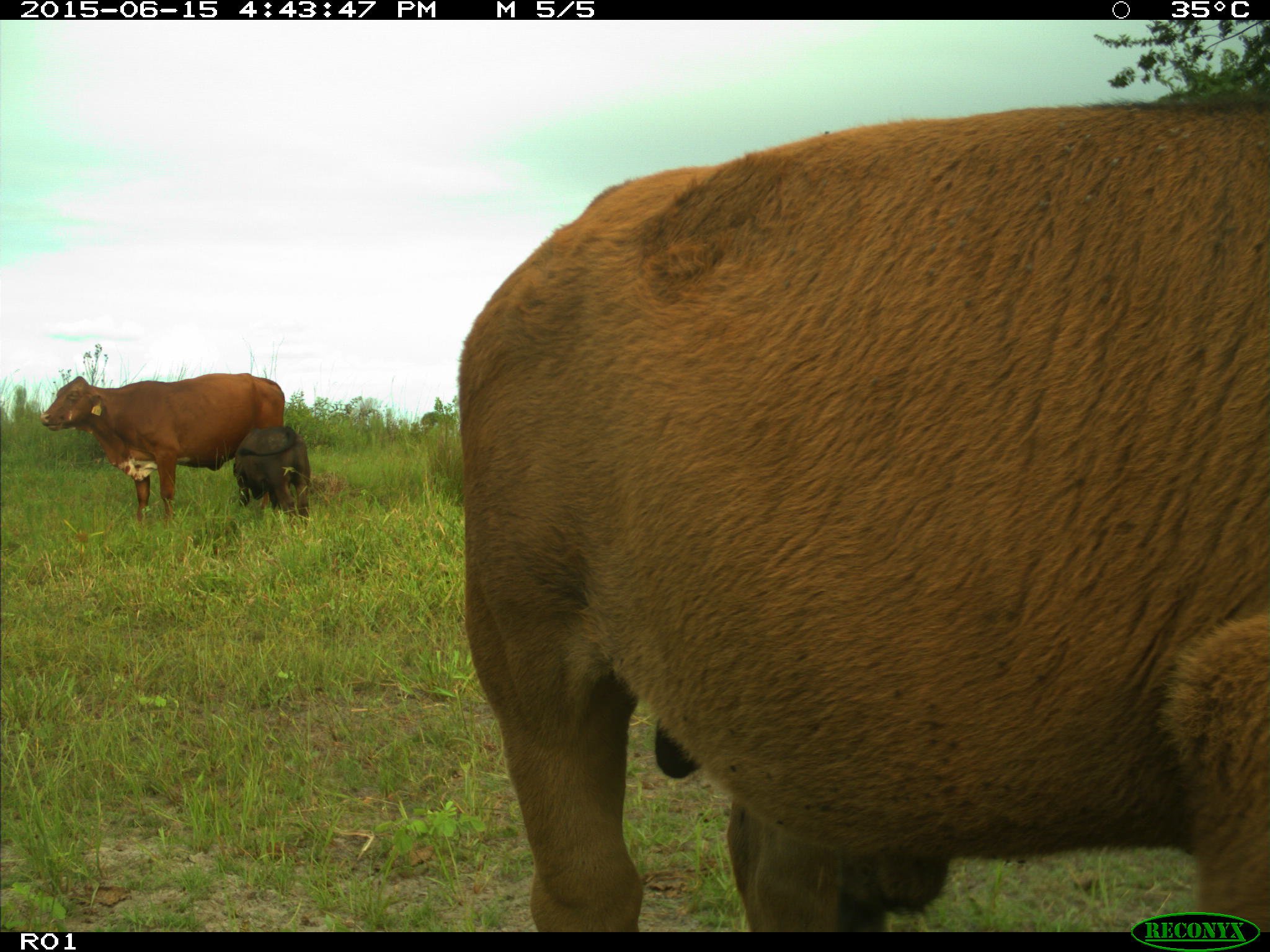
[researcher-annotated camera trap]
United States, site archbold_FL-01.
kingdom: Animalia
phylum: Chordata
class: Mammalia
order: Artiodactyla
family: Bovidae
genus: Bos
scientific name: Bos taurus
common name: domestic cow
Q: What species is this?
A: Bos taurus (domestic cow).